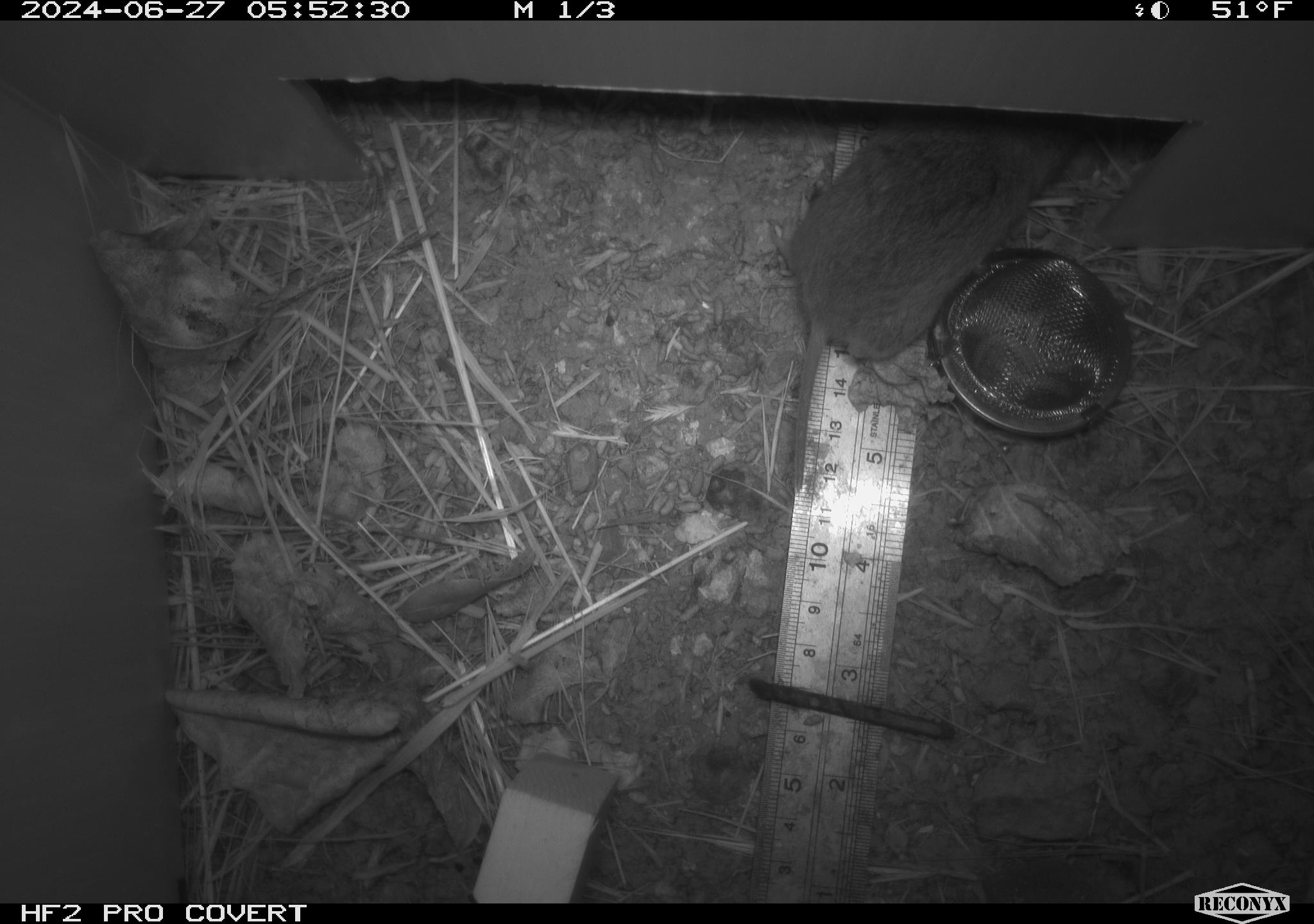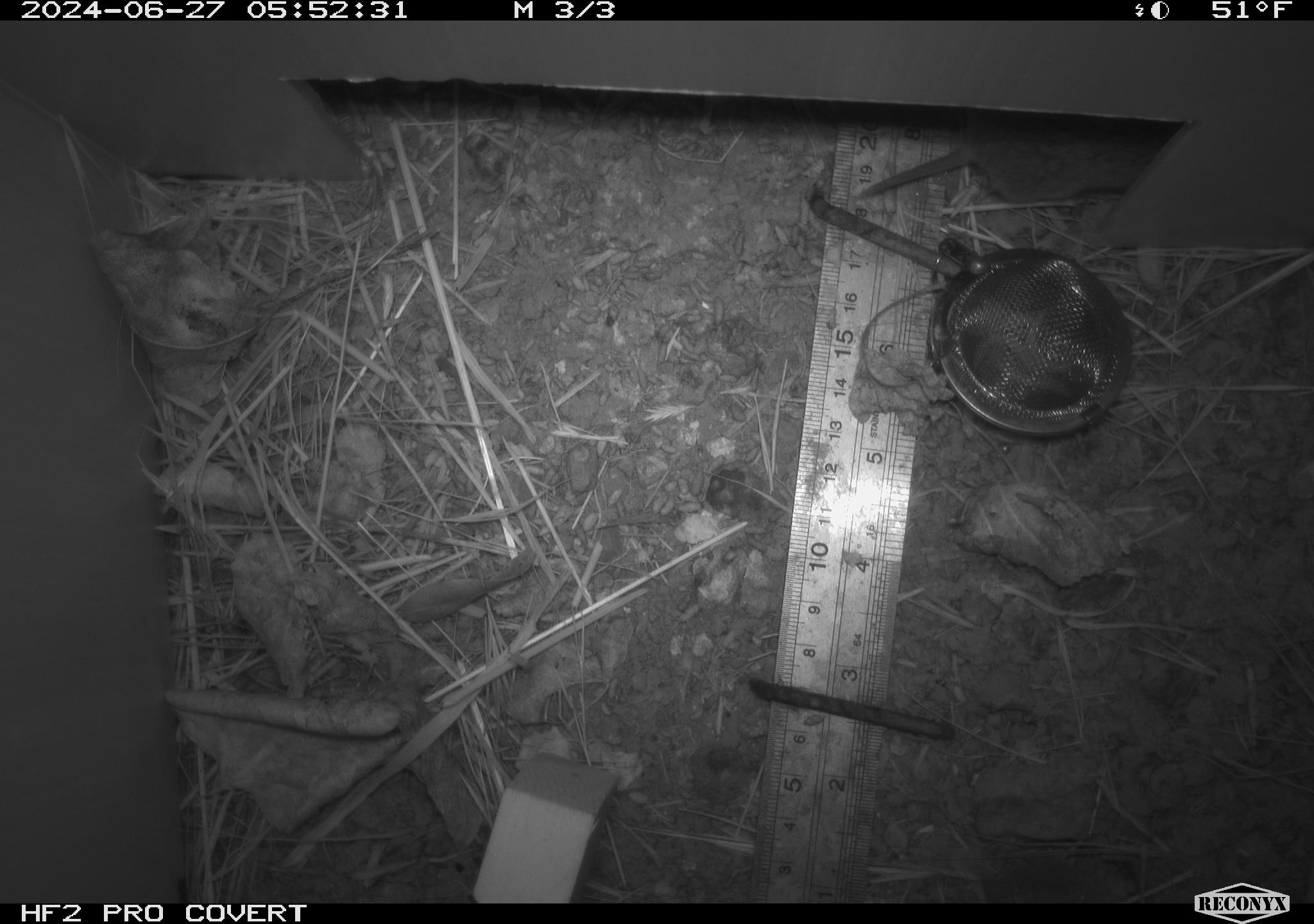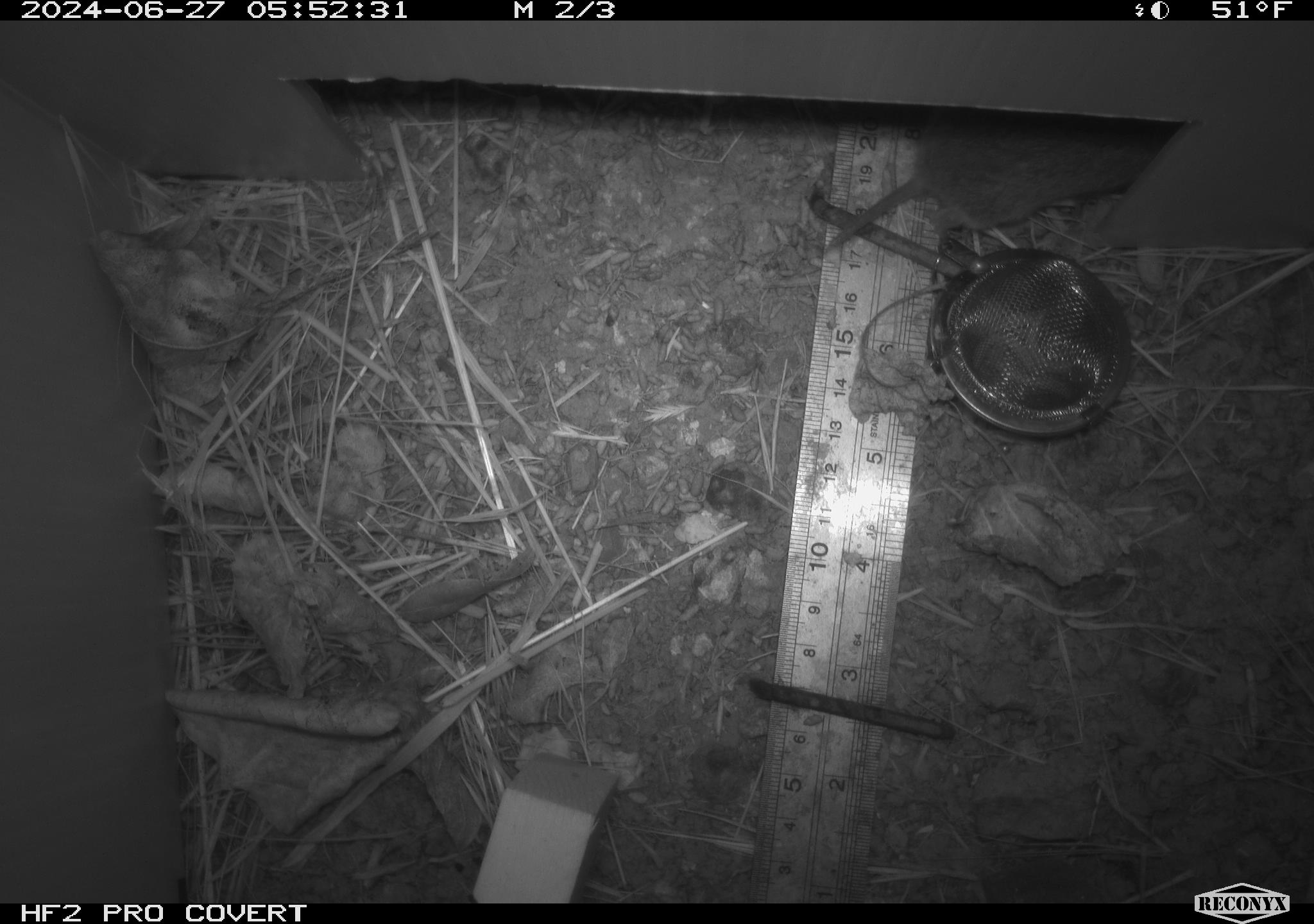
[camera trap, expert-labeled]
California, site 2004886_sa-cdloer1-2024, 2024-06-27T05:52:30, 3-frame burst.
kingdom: Animalia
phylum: Chordata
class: Mammalia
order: Rodentia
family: Cricetidae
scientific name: Arvicolinae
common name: voles, lemmings, and muskrats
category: arvicolinae subfamily